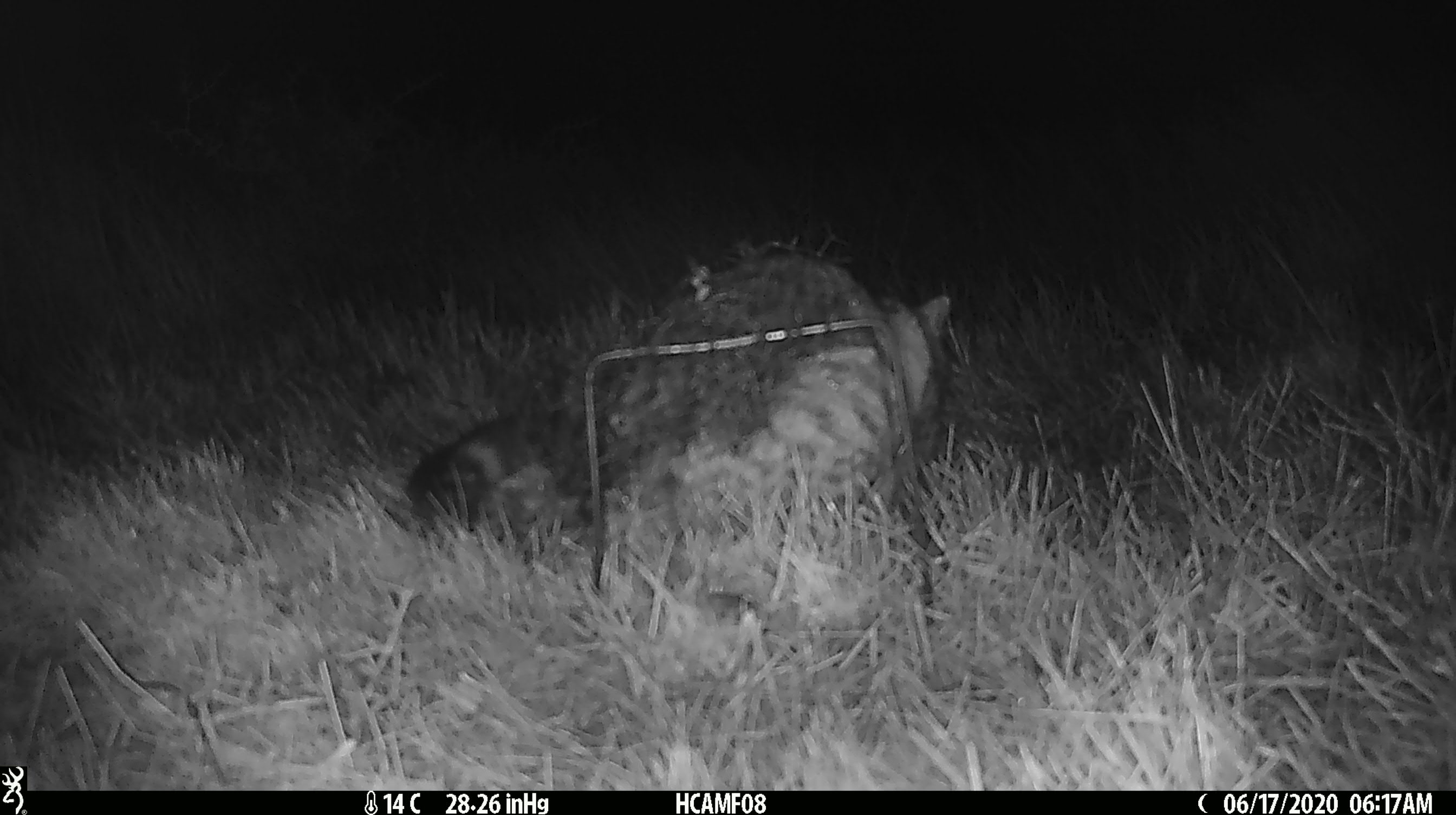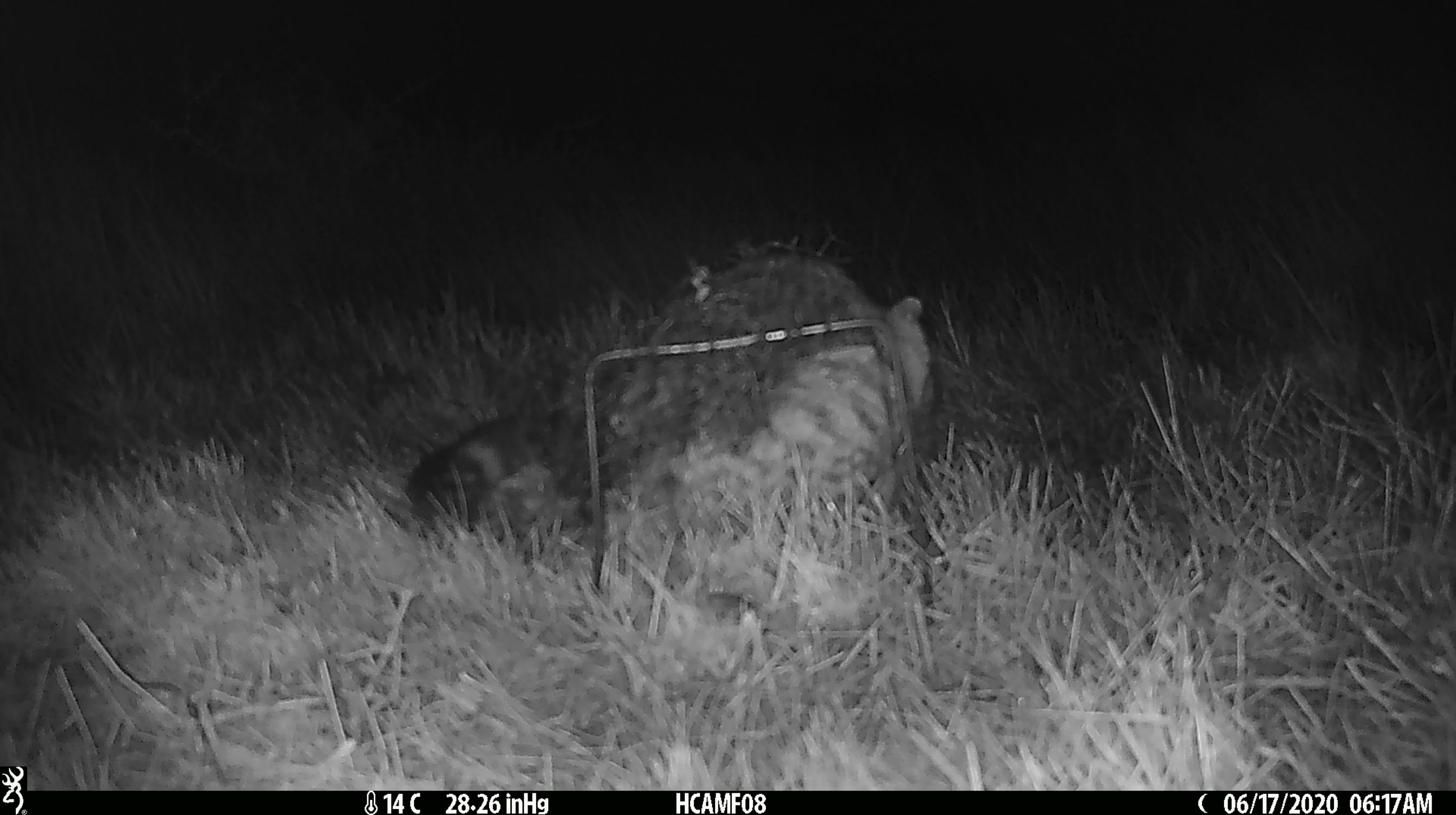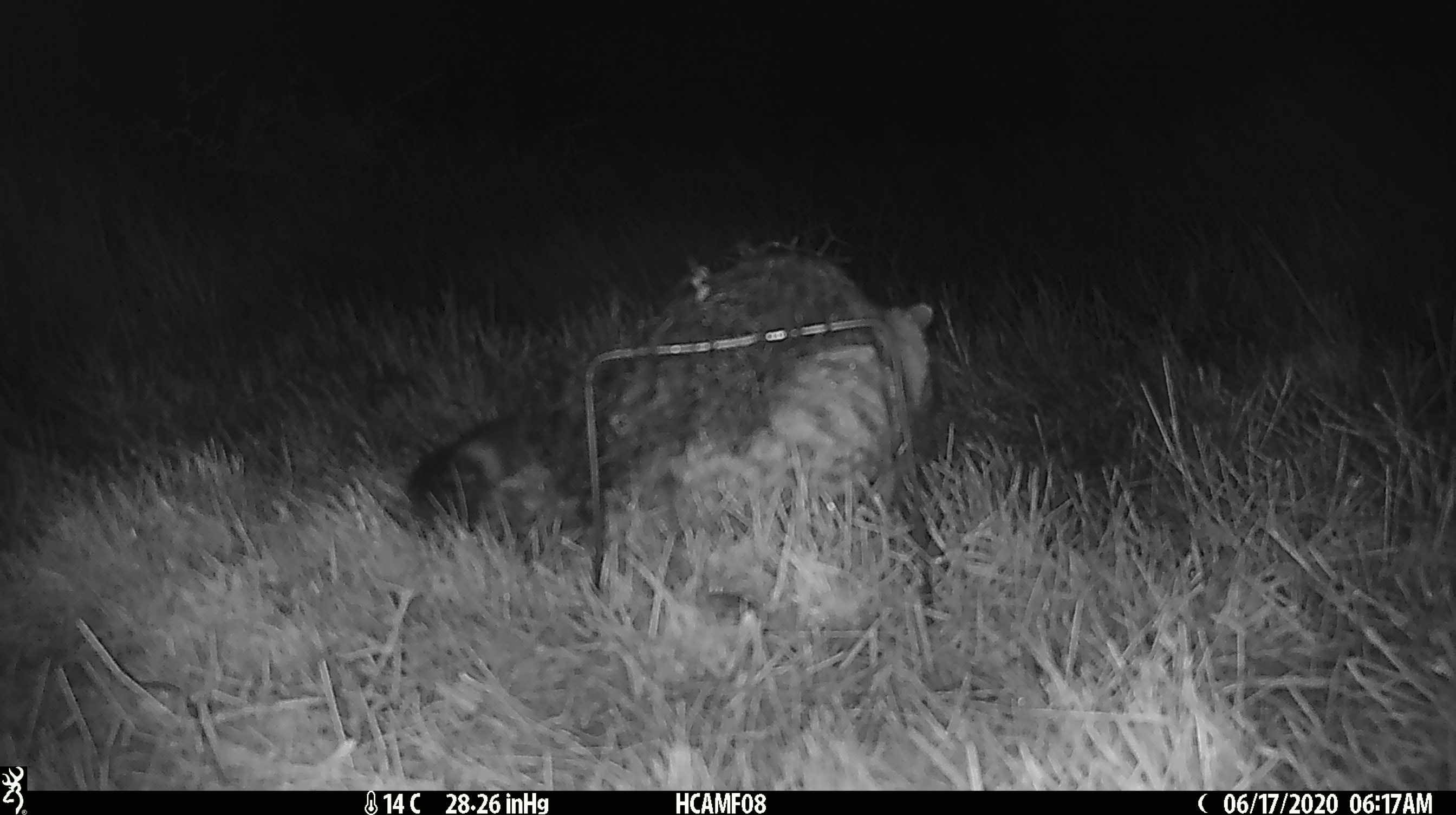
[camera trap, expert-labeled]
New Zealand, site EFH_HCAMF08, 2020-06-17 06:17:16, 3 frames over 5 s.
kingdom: Animalia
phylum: Chordata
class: Mammalia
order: Carnivora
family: Felidae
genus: Felis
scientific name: Felis catus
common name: domestic cat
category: cat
Cat (domestic cat) (Felis catus).